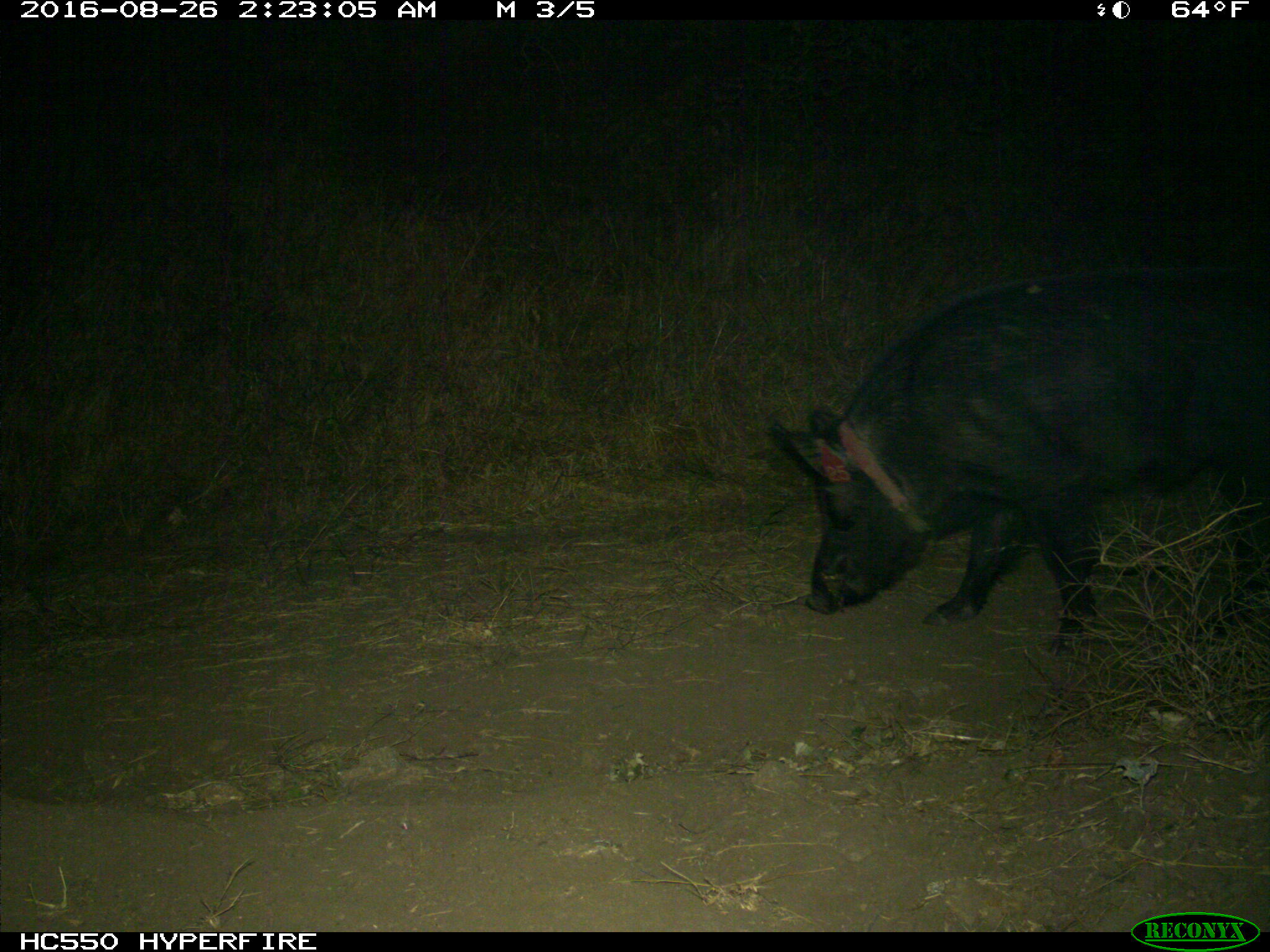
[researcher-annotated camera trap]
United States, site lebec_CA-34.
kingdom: Animalia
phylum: Chordata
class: Mammalia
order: Artiodactyla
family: Suidae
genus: Sus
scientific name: Sus scrofa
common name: wild boar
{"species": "Sus scrofa (wild boar)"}